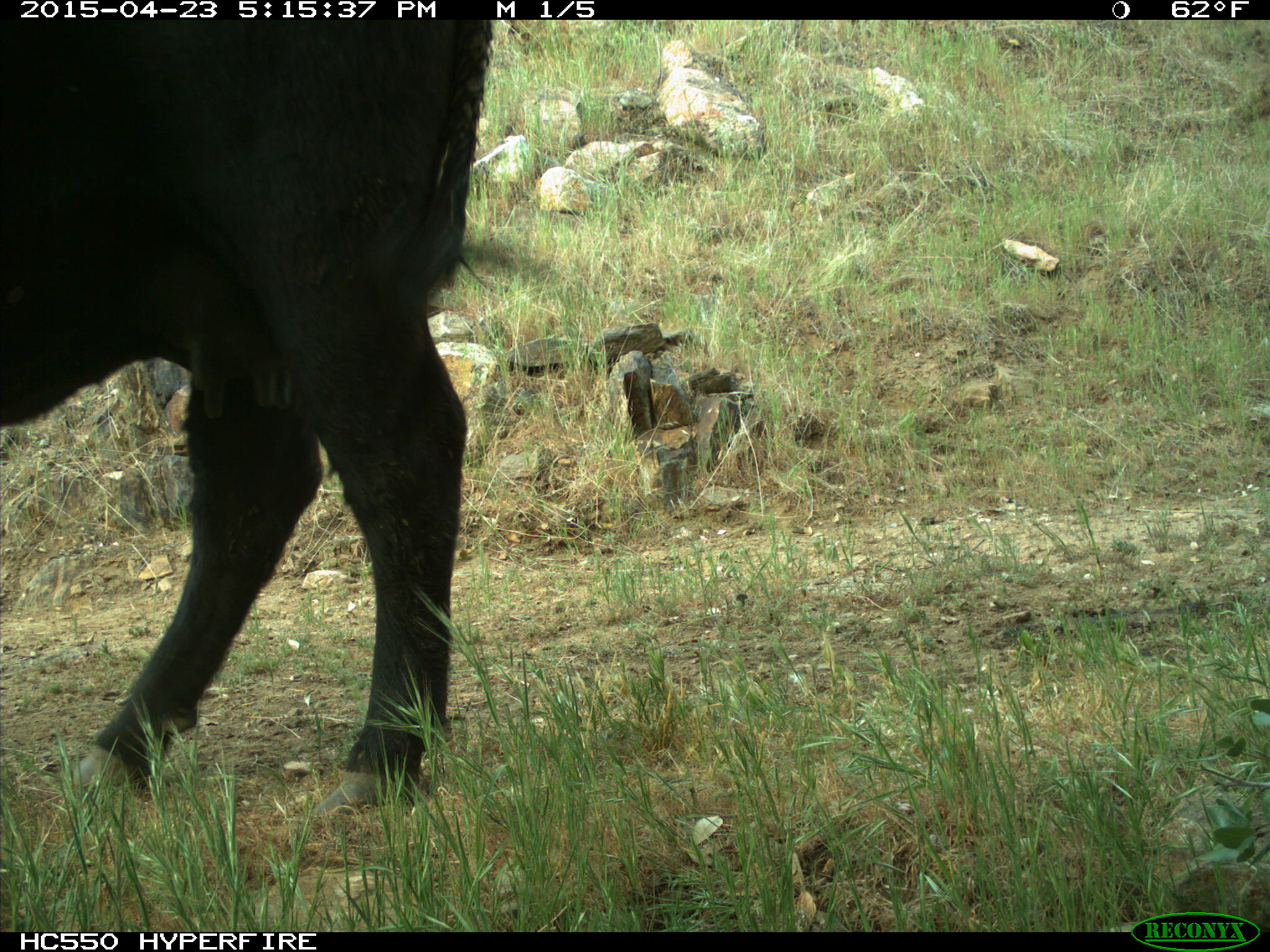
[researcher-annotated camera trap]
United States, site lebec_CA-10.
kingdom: Animalia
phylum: Chordata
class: Mammalia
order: Artiodactyla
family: Bovidae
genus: Bos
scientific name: Bos taurus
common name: domestic cow